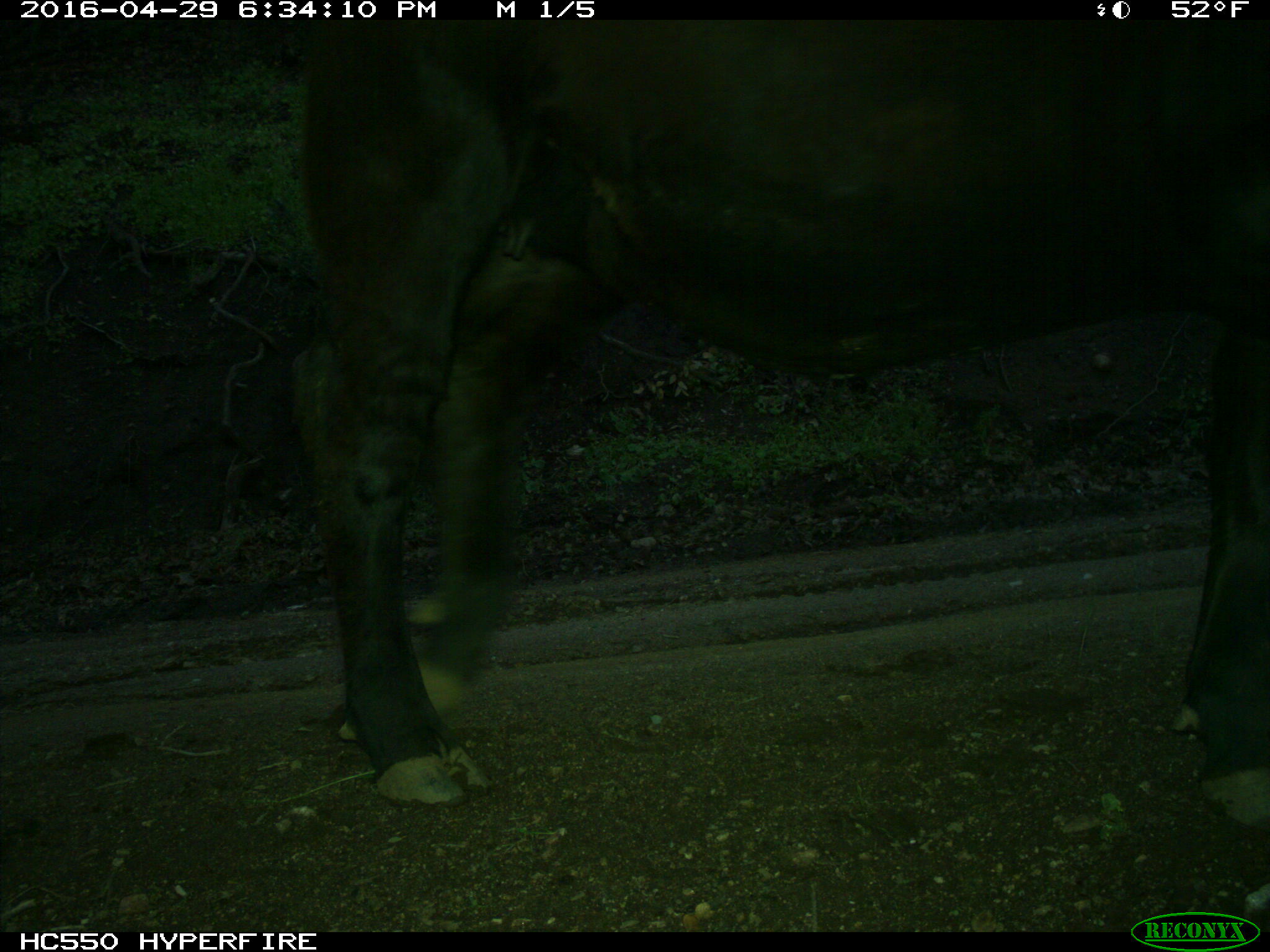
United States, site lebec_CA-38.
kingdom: Animalia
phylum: Chordata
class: Mammalia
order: Artiodactyla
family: Bovidae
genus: Bos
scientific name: Bos taurus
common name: domestic cow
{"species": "Bos taurus (domestic cow)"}